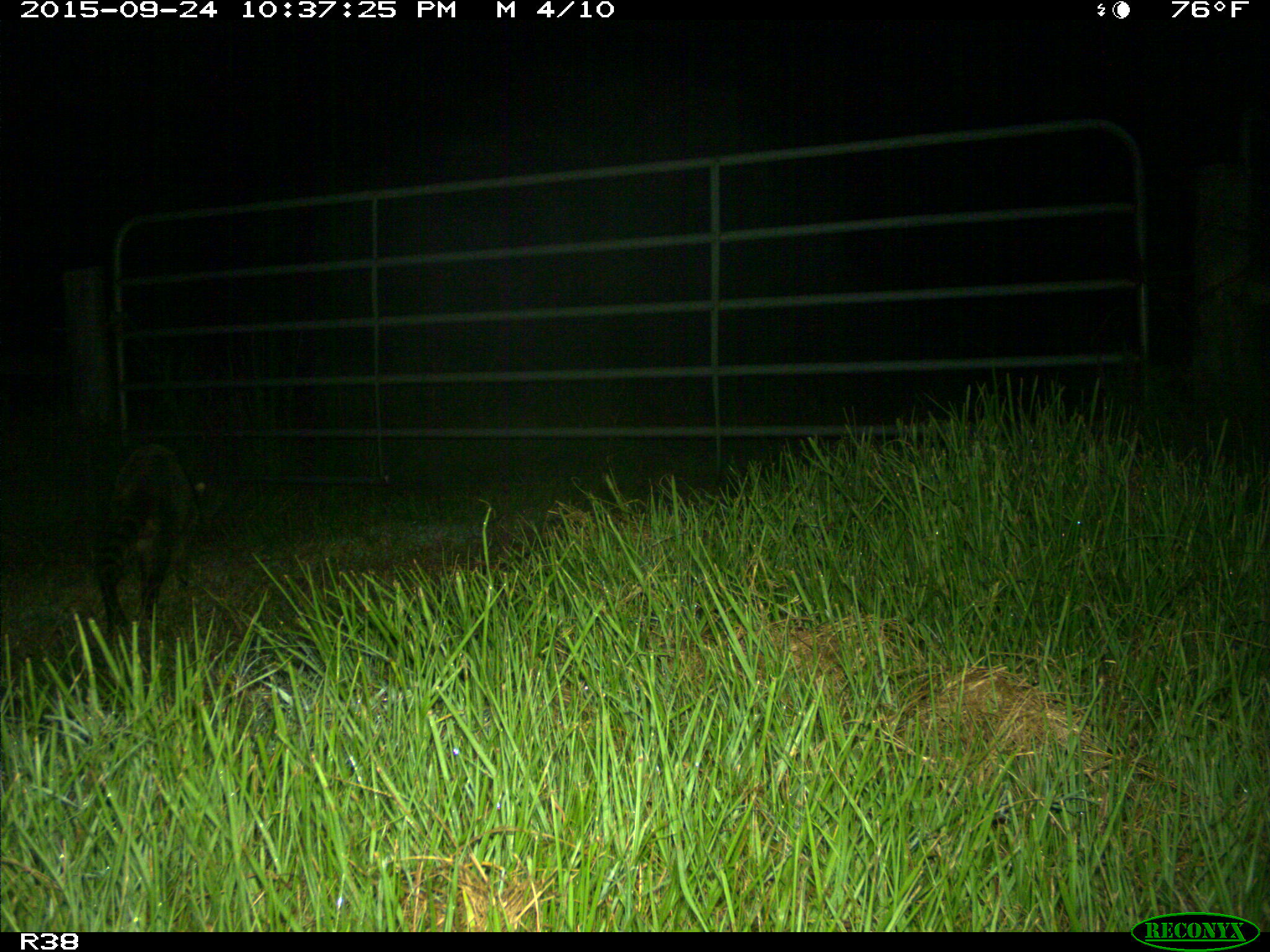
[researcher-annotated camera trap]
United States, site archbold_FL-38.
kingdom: Animalia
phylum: Chordata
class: Mammalia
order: Carnivora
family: Procyonidae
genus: Procyon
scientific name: Procyon lotor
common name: common raccoon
Procyon lotor (common raccoon).